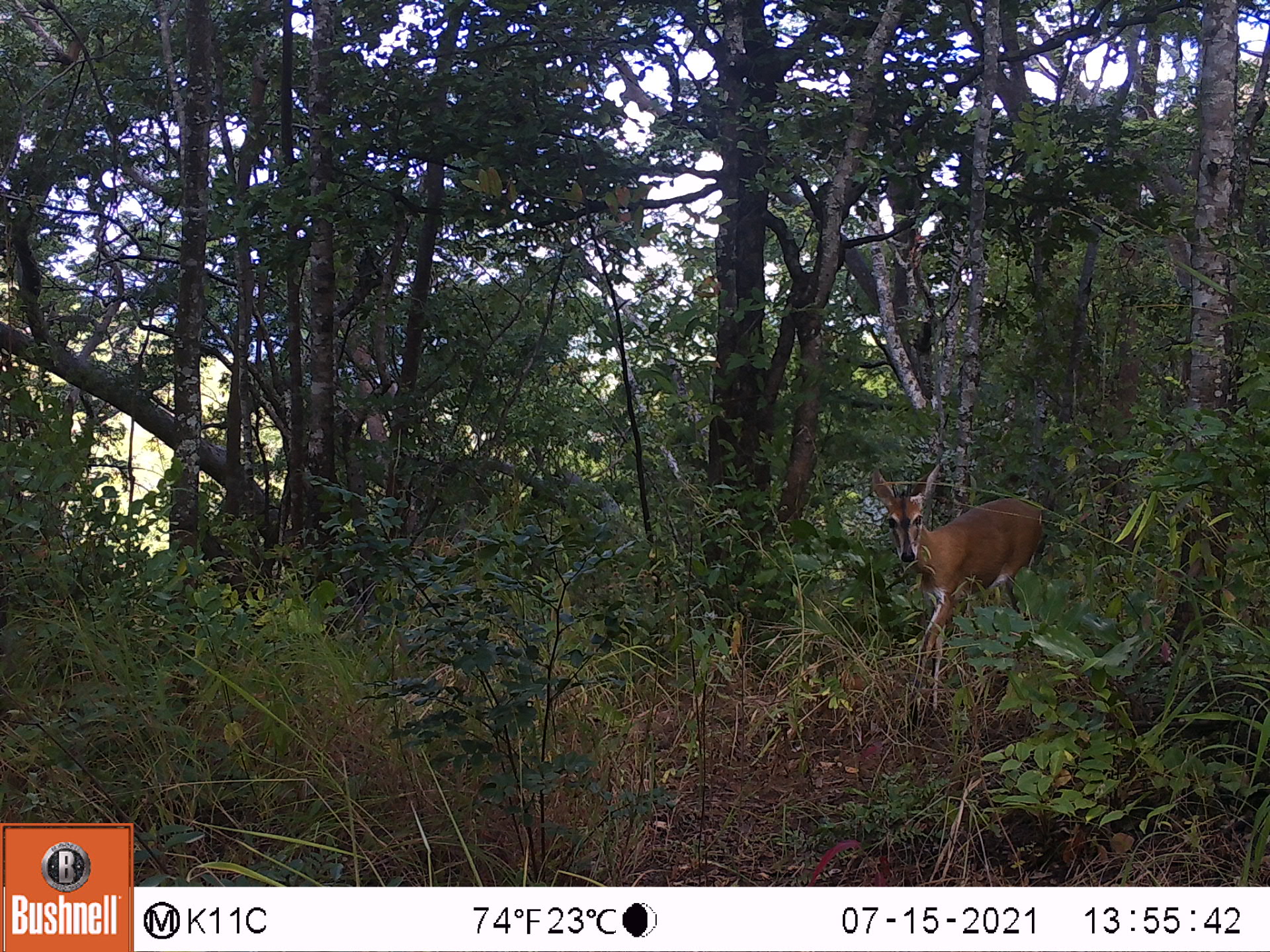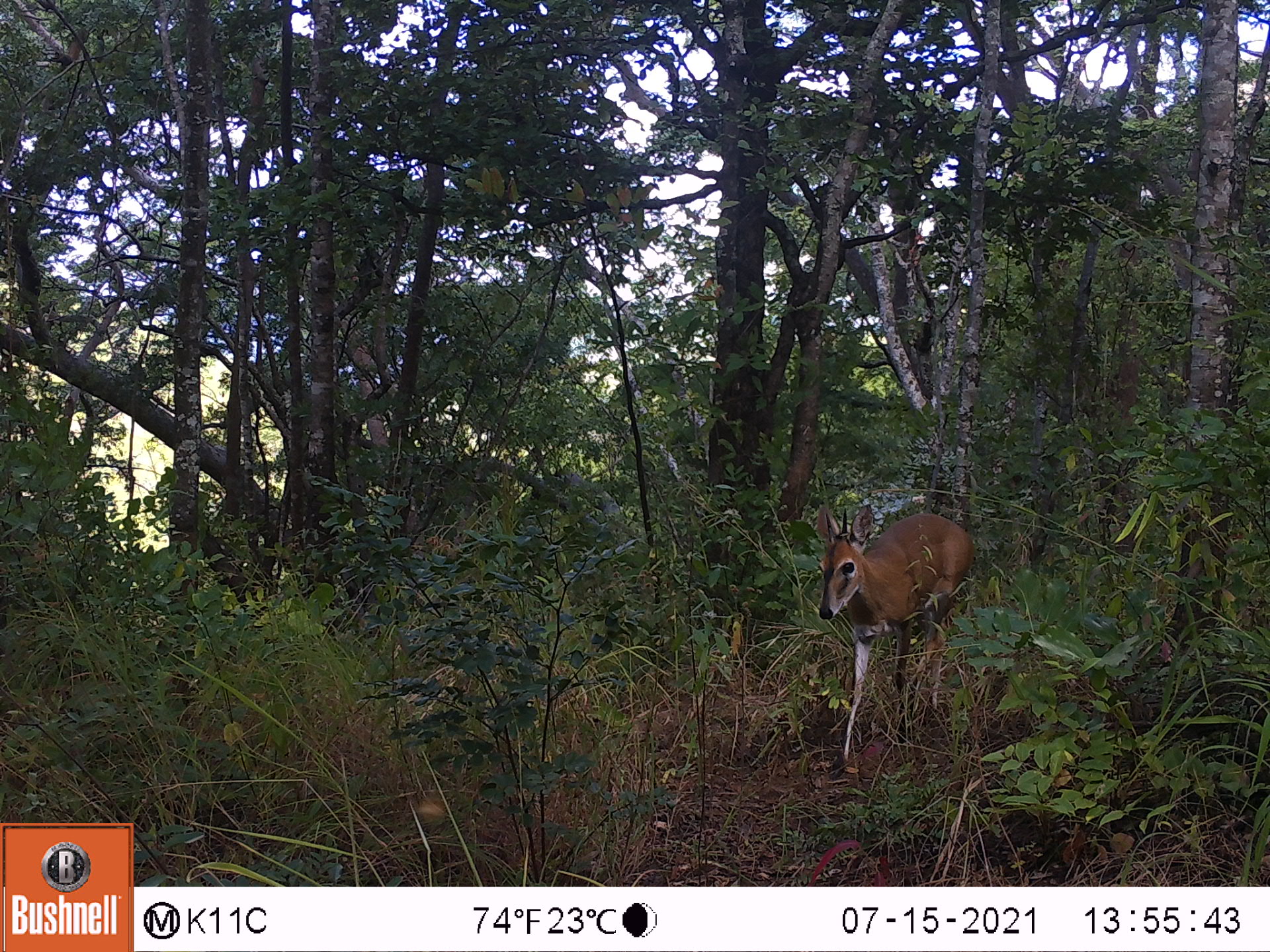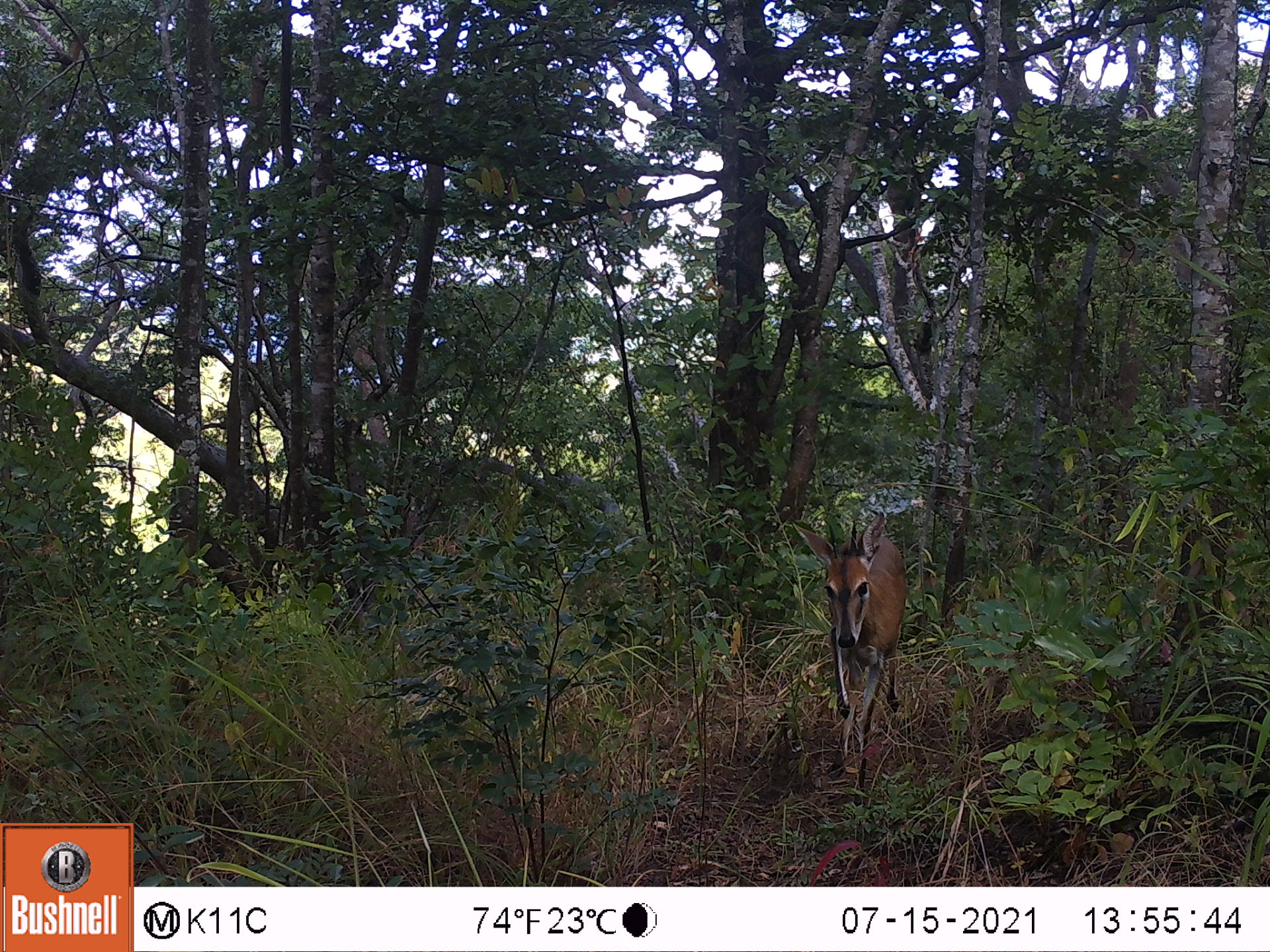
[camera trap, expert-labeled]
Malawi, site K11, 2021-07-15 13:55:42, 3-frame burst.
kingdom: Animalia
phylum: Chordata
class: Mammalia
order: Artiodactyla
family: Bovidae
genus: Sylvicapra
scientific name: Sylvicapra grimmia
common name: common duiker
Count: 1.